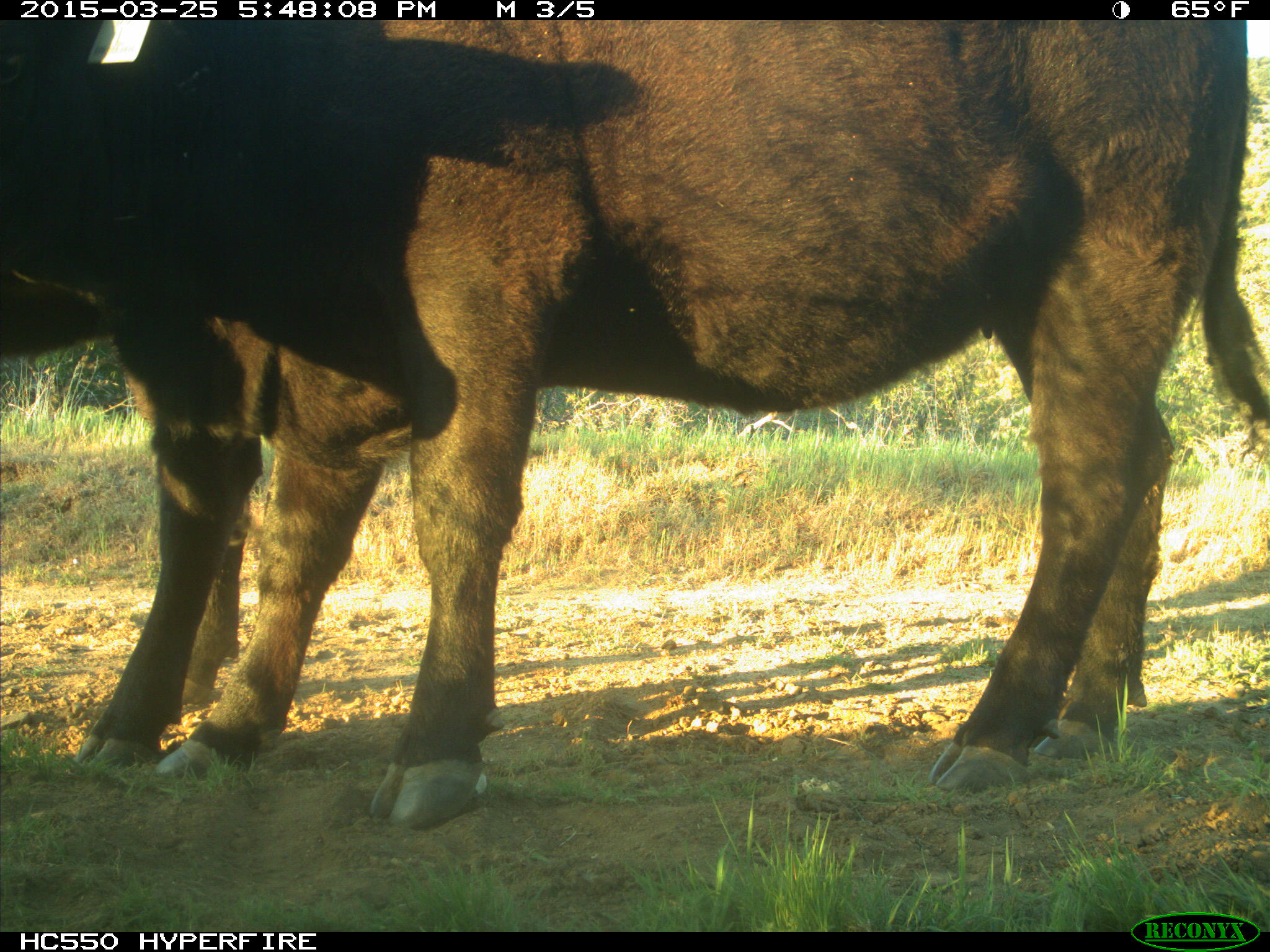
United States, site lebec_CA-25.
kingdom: Animalia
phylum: Chordata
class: Mammalia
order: Artiodactyla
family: Bovidae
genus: Bos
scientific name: Bos taurus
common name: domestic cow